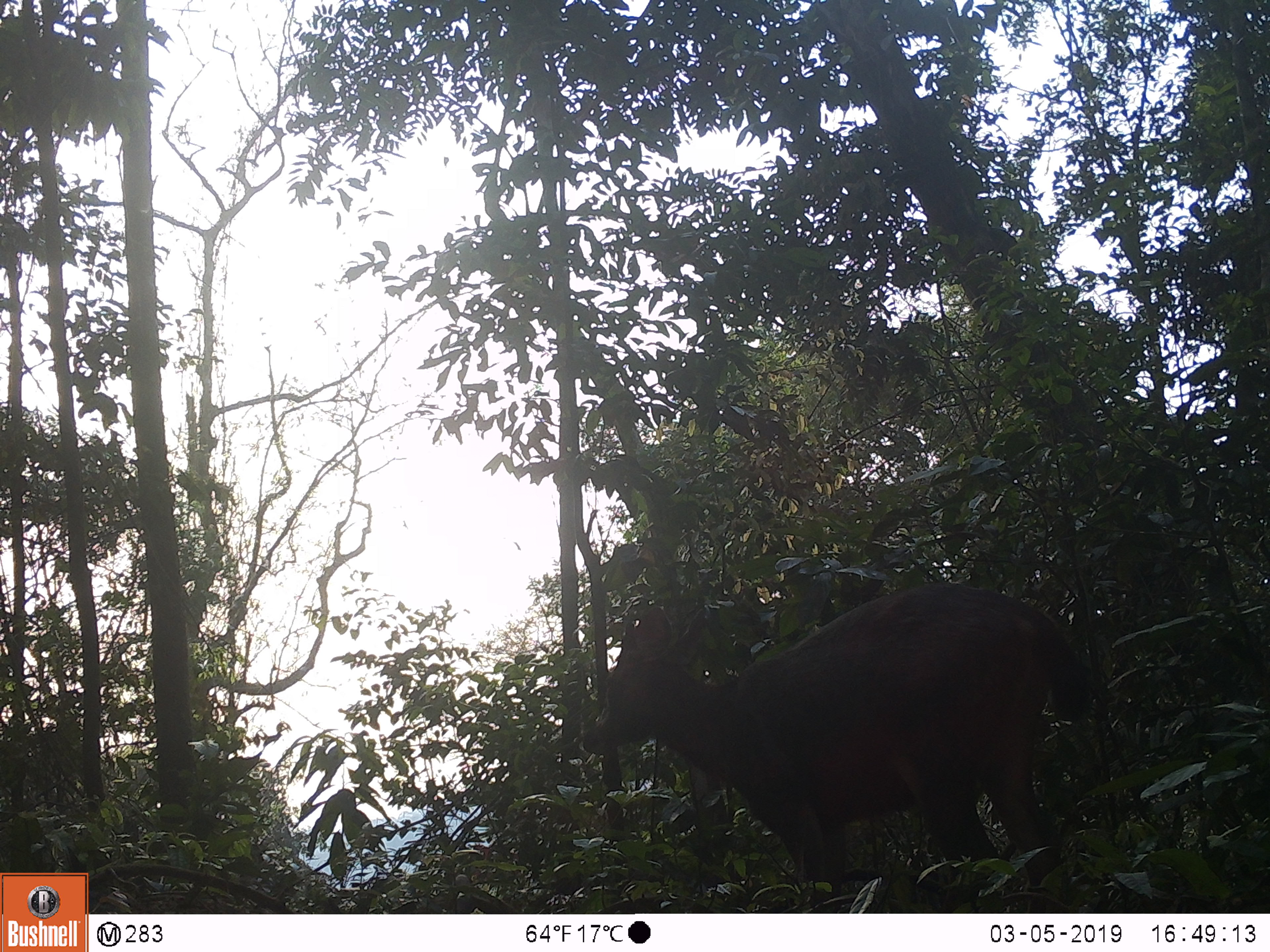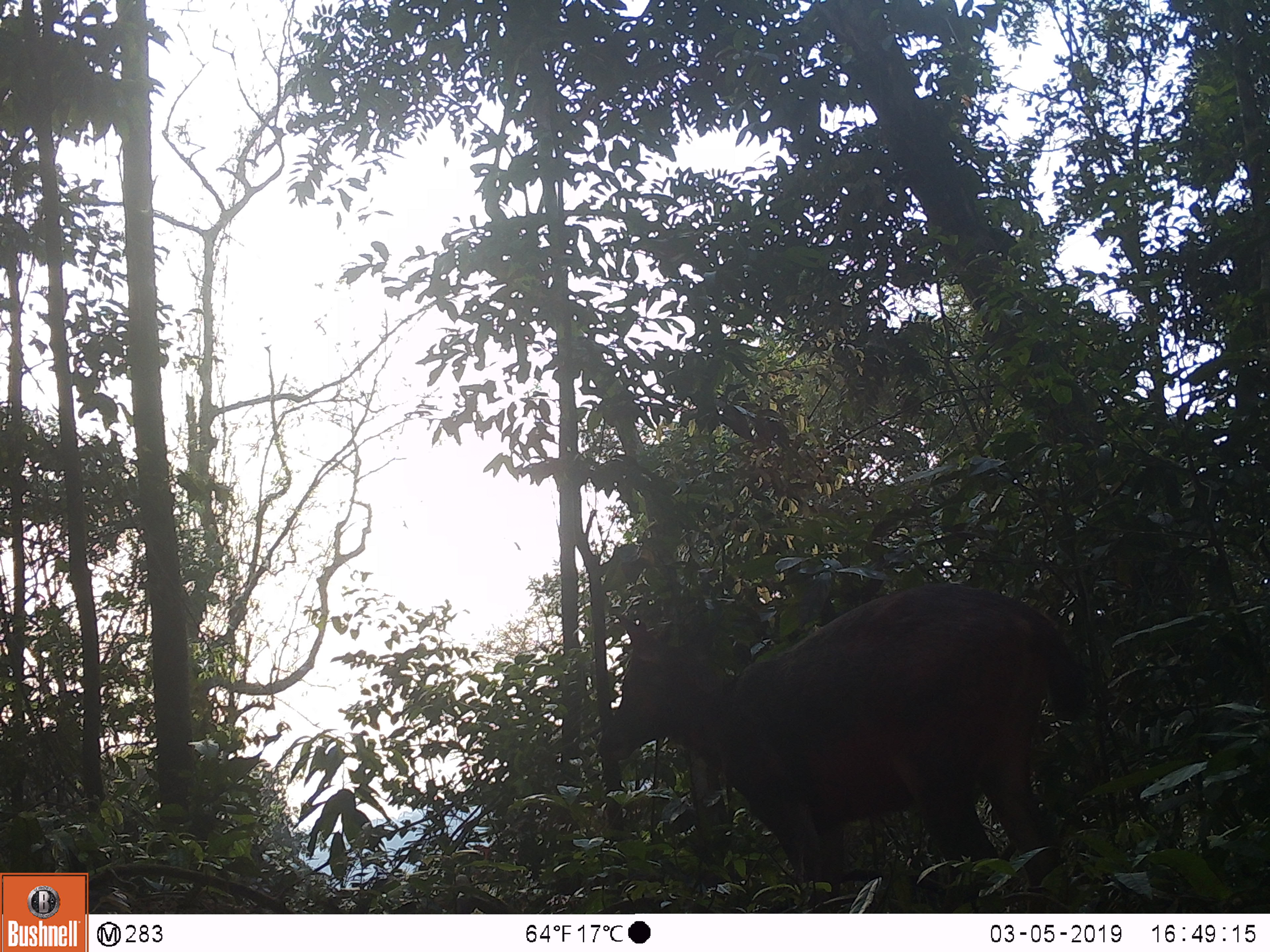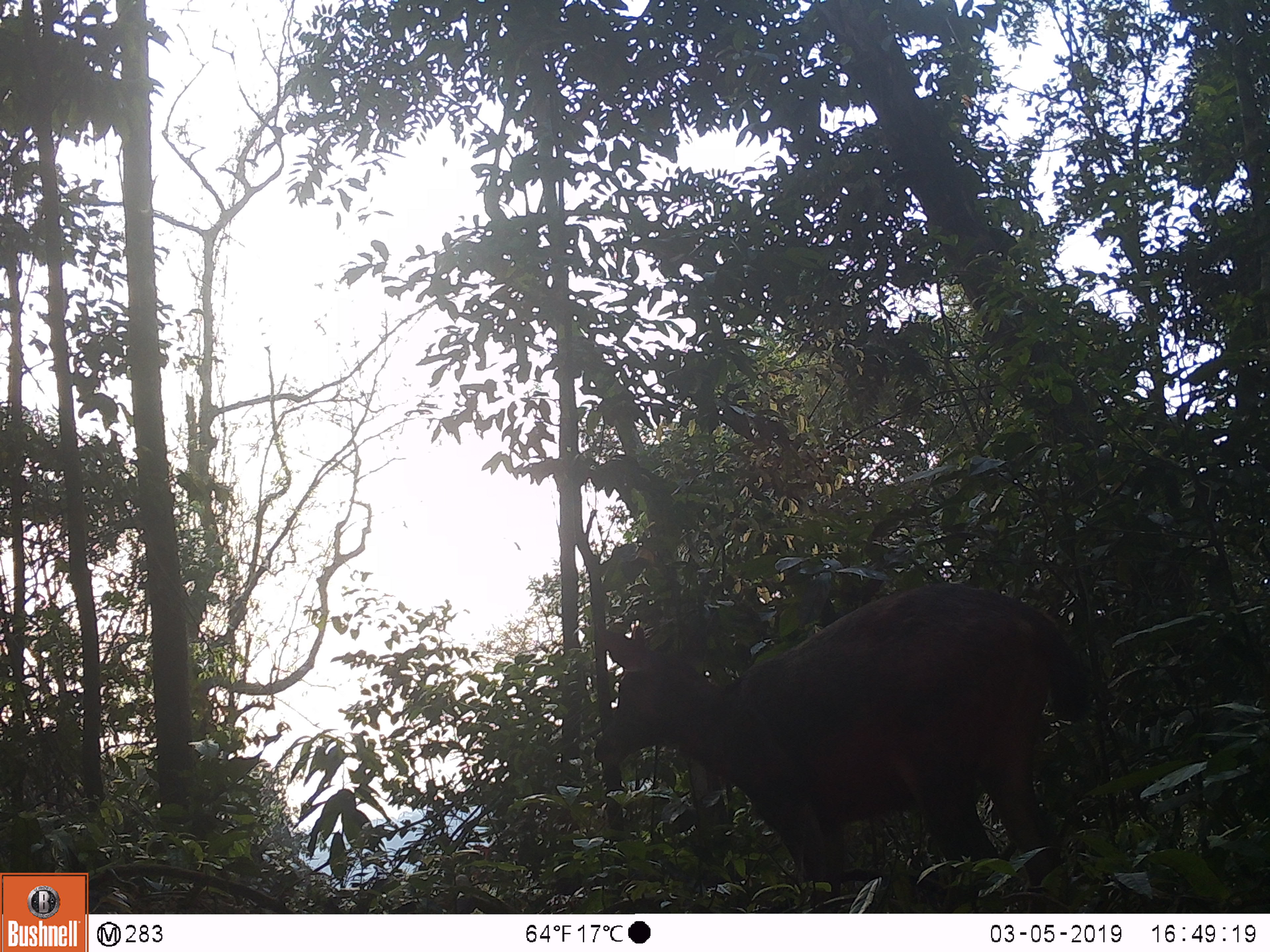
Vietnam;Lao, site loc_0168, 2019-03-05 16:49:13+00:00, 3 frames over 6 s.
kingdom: Animalia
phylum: Chordata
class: Mammalia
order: Artiodactyla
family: Cervidae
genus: Rusa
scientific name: Rusa unicolor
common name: sambar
Sambar (Rusa unicolor). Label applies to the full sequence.